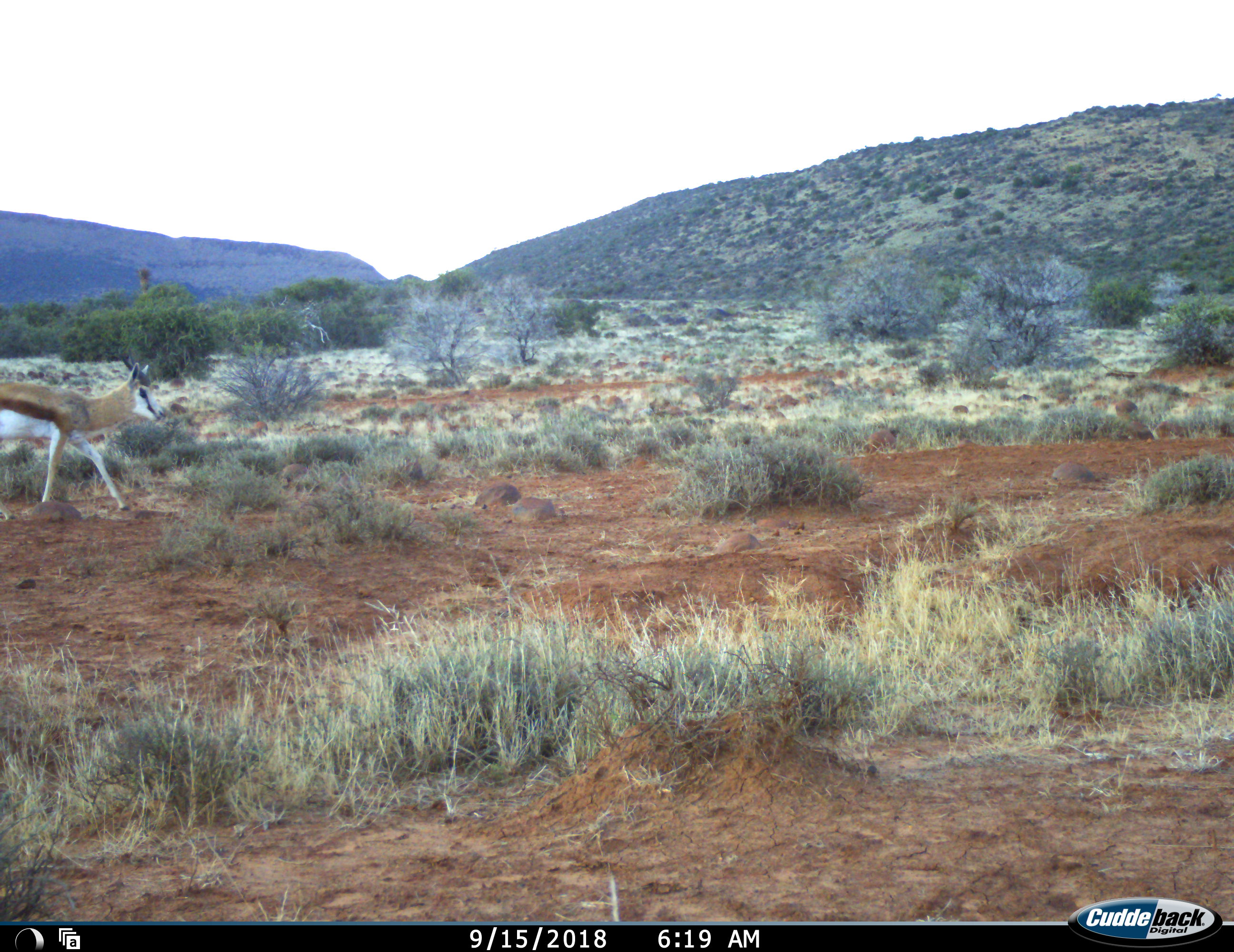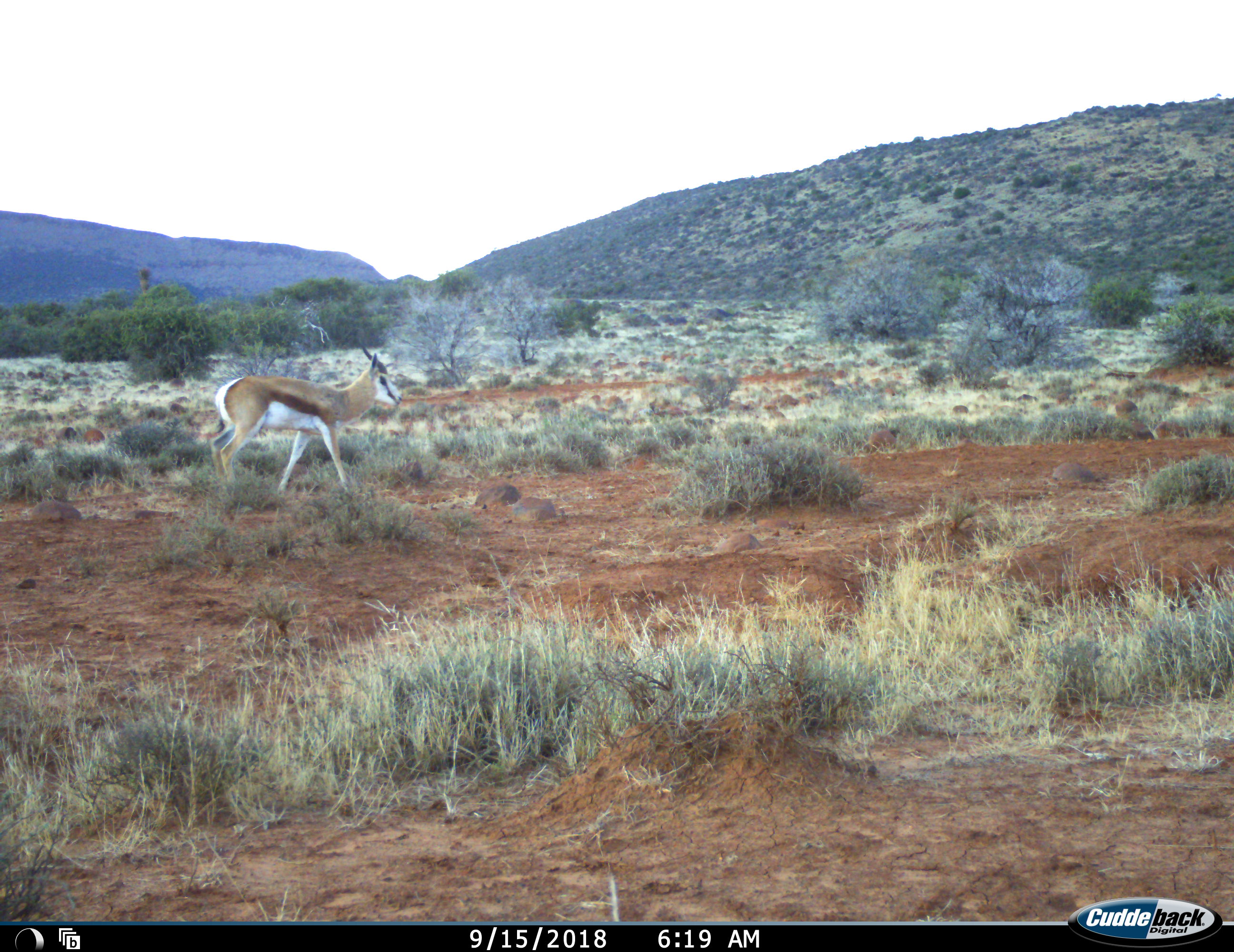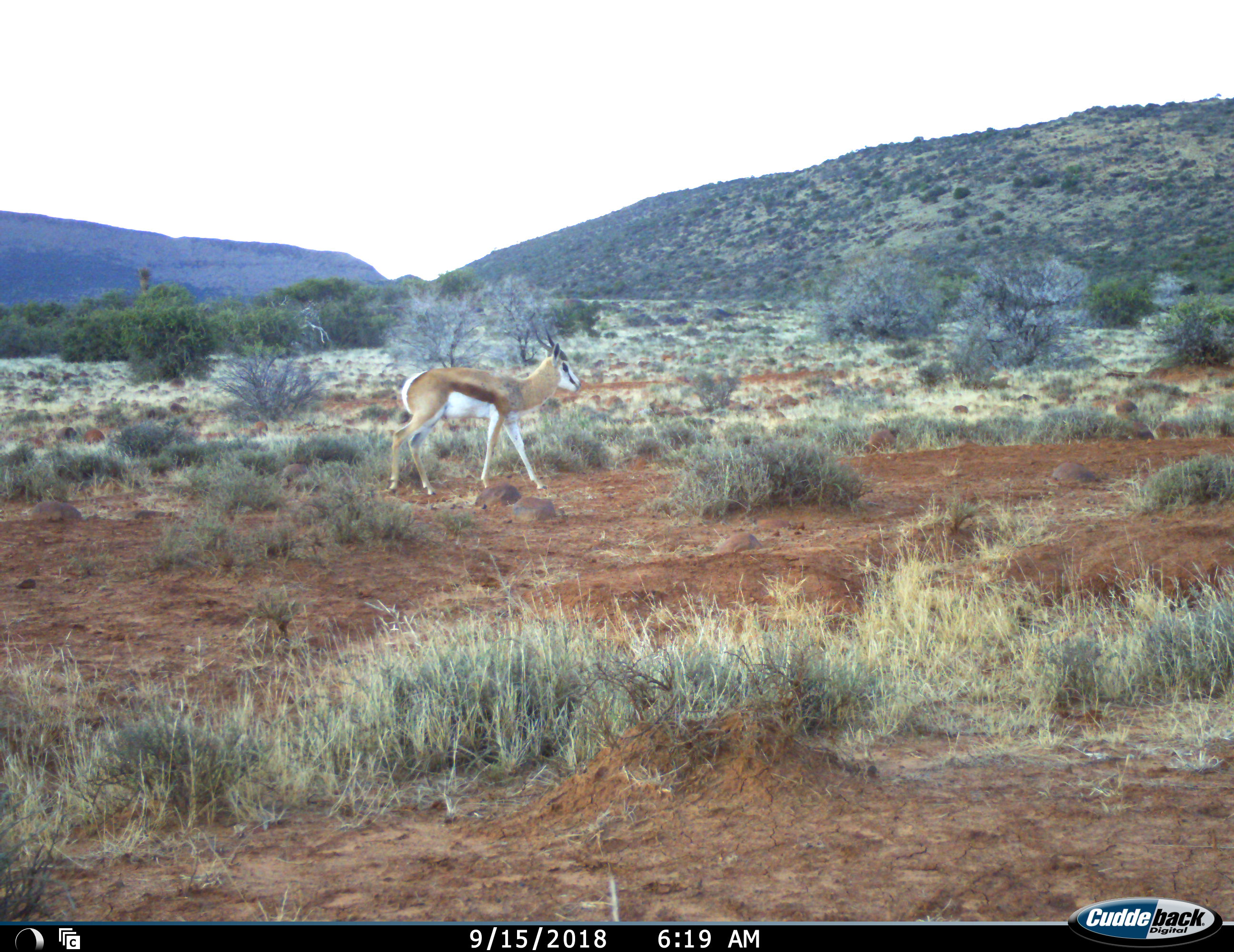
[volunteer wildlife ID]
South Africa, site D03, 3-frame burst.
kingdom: Animalia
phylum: Chordata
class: Mammalia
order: Artiodactyla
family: Bovidae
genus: Antidorcas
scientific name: Antidorcas marsupialis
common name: springbok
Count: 1.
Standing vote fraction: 0%.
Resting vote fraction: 0%.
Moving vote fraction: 100%.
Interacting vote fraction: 0%.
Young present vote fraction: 0%.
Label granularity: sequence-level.